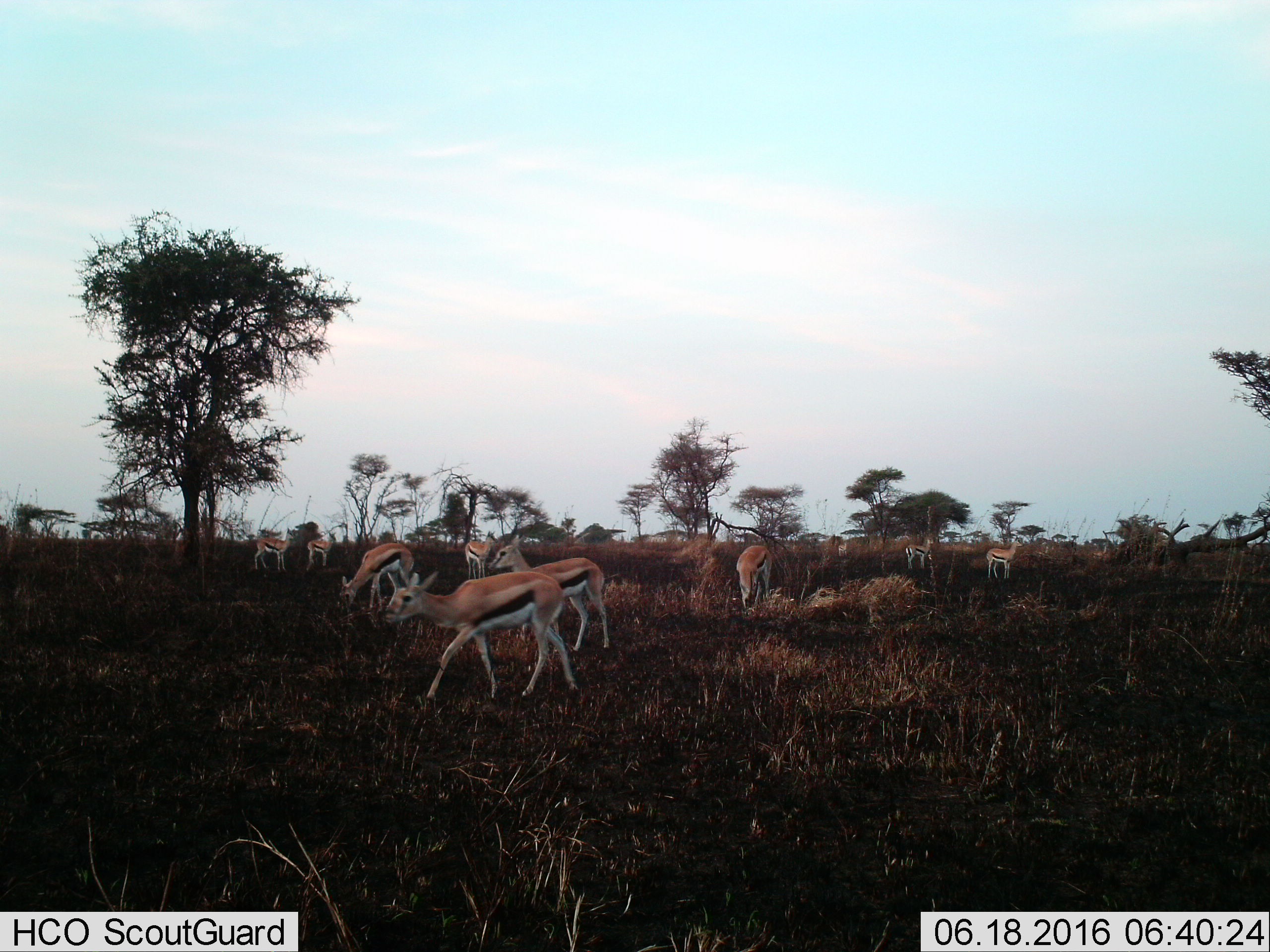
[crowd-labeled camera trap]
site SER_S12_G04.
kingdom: Animalia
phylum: Chordata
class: Mammalia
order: Artiodactyla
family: Bovidae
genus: Eudorcas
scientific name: Eudorcas thomsonii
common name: thomson's gazelle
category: gazellethomsons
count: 9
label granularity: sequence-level